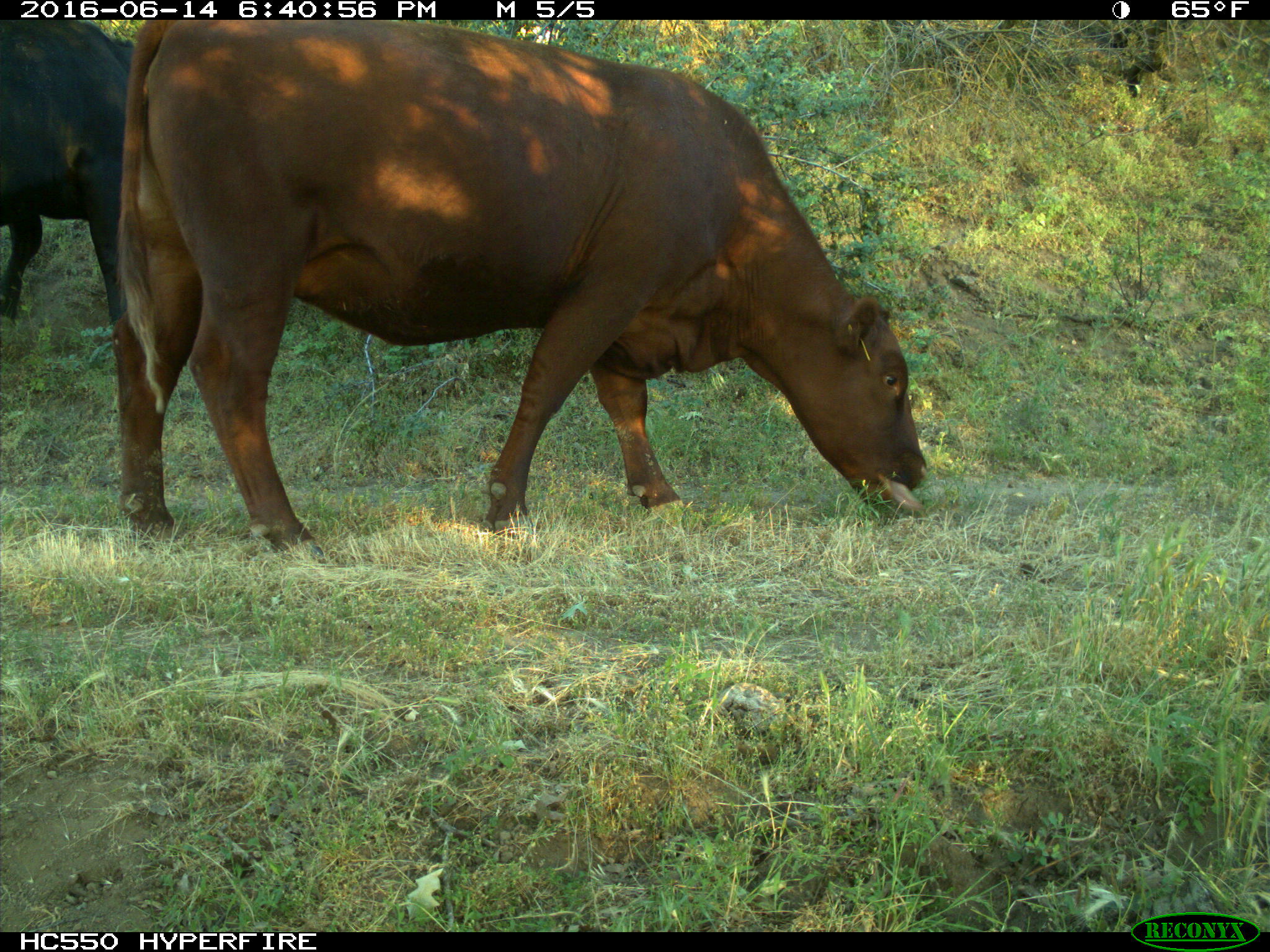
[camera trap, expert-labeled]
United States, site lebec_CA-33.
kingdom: Animalia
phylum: Chordata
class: Mammalia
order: Artiodactyla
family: Bovidae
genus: Bos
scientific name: Bos taurus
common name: domestic cow